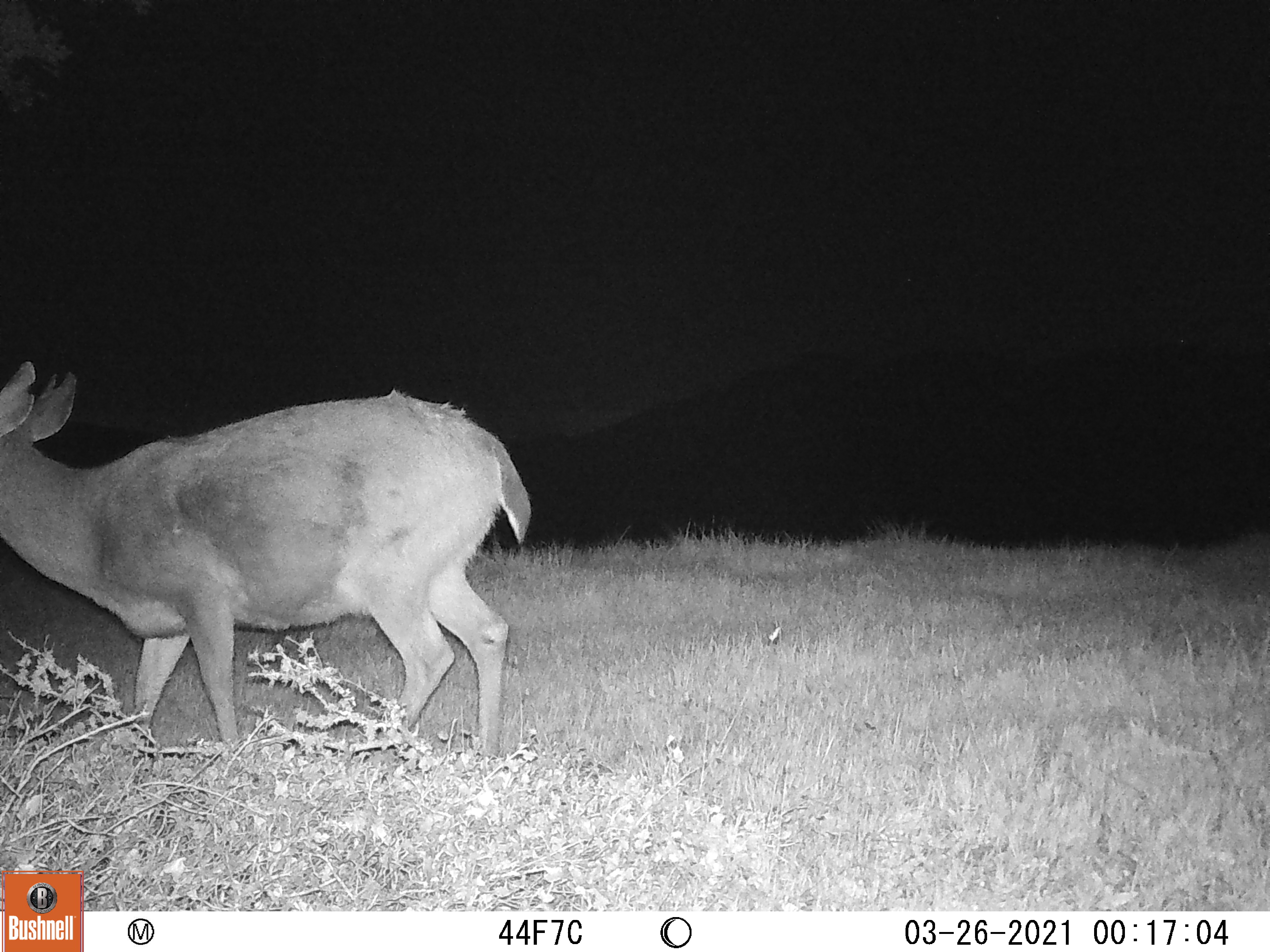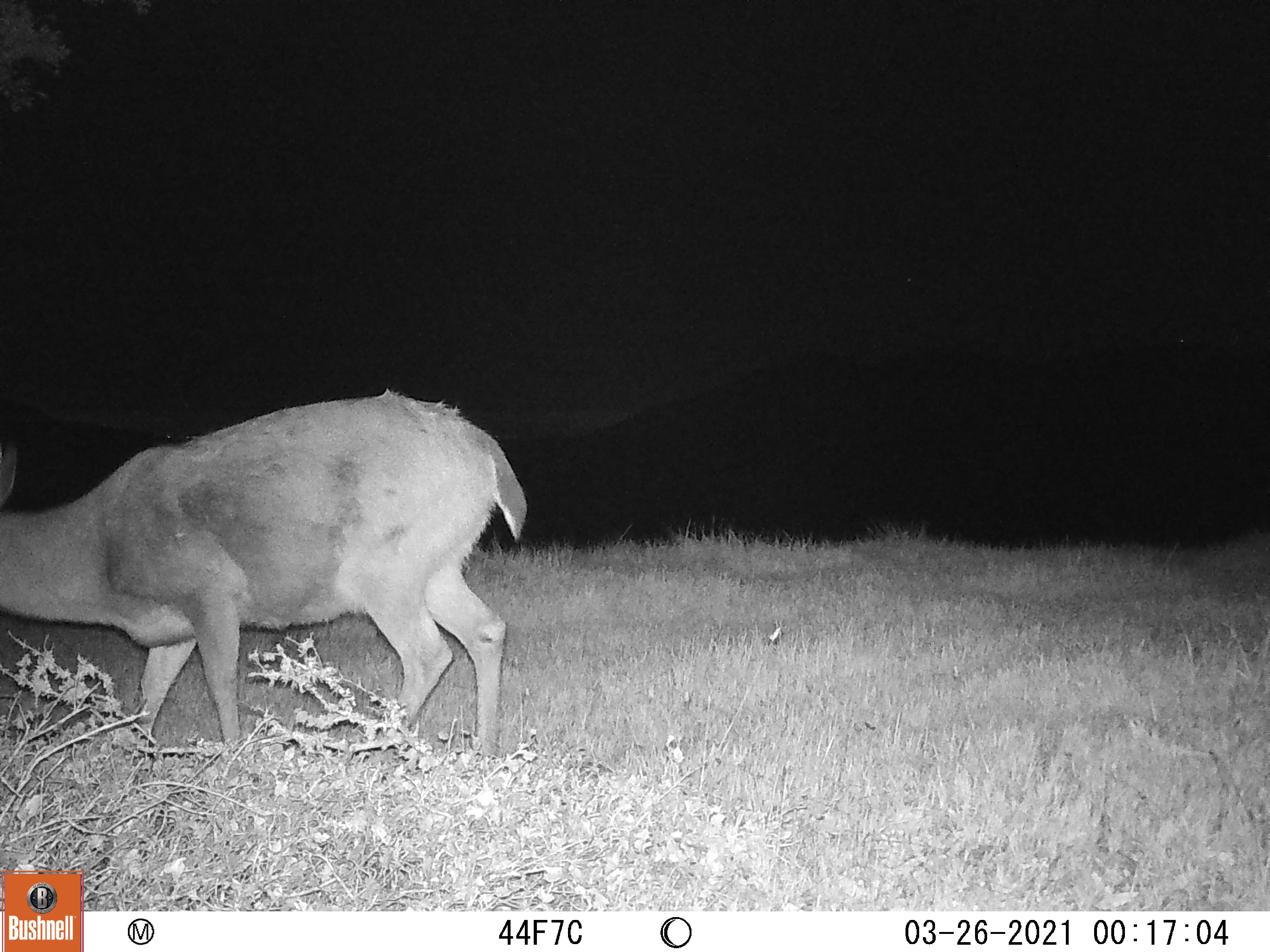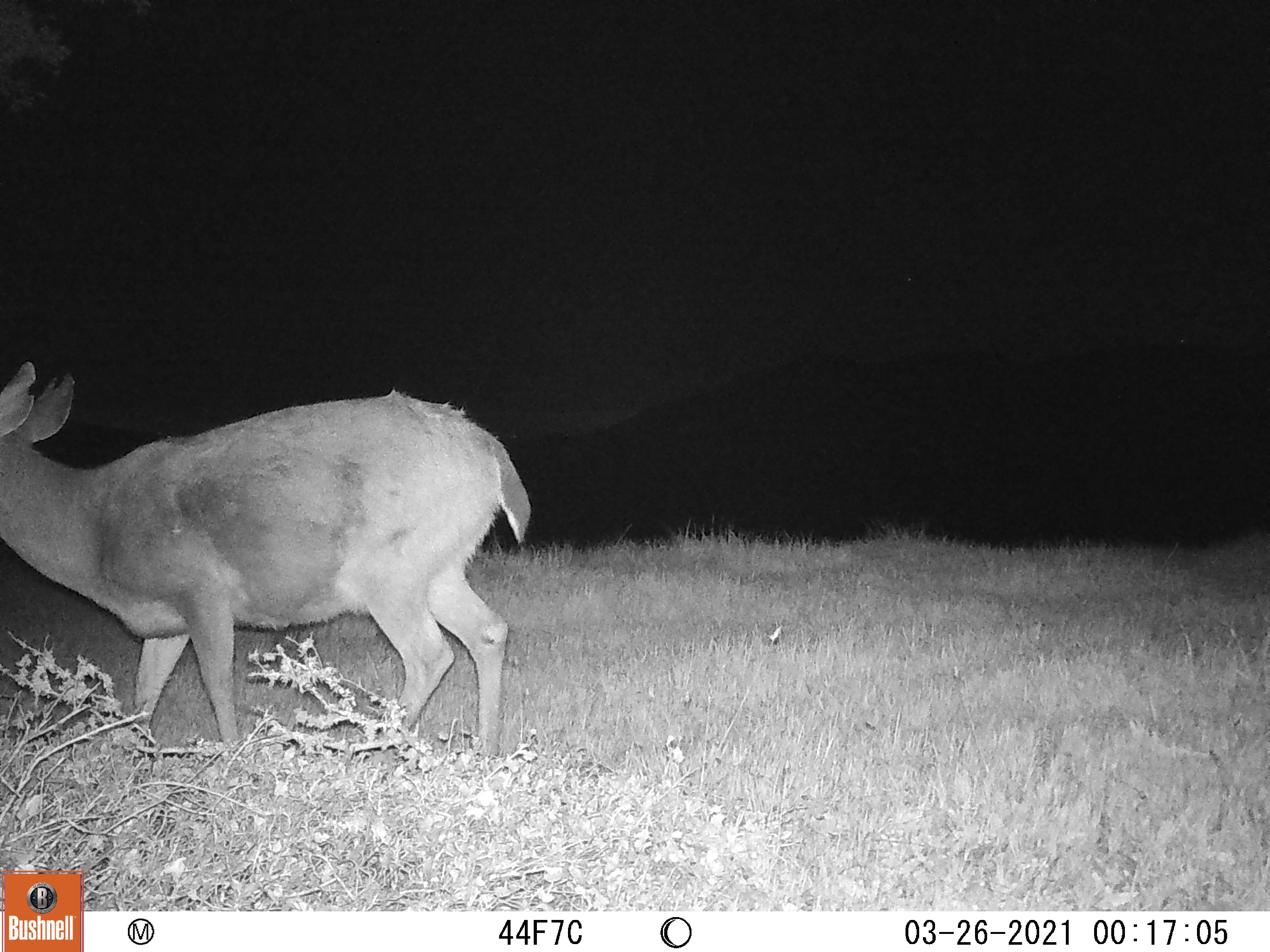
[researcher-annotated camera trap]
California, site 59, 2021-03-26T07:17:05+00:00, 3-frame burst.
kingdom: Animalia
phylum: Chordata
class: Mammalia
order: Artiodactyla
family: Cervidae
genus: Odocoileus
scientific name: Odocoileus hemionus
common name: mule deer